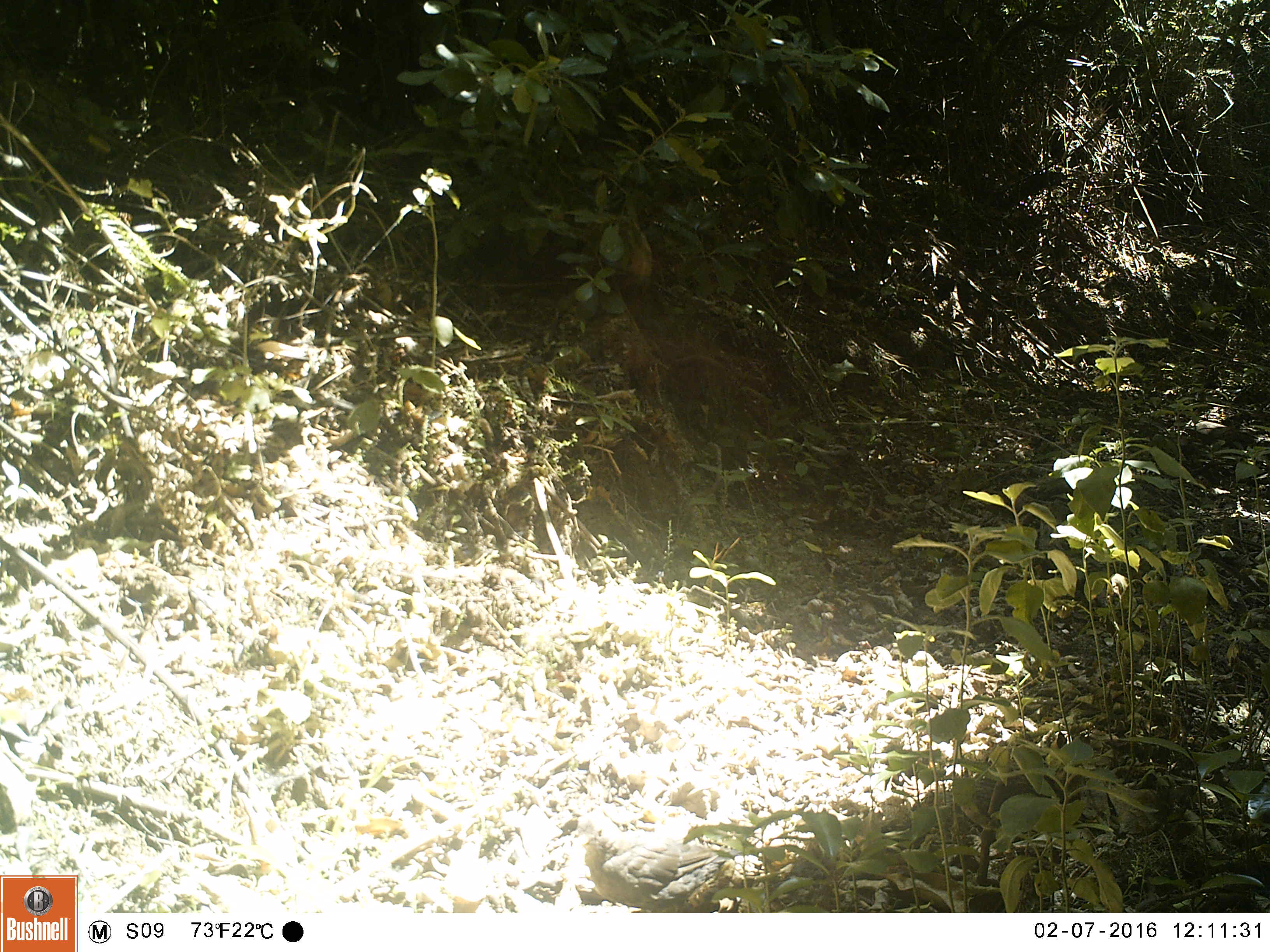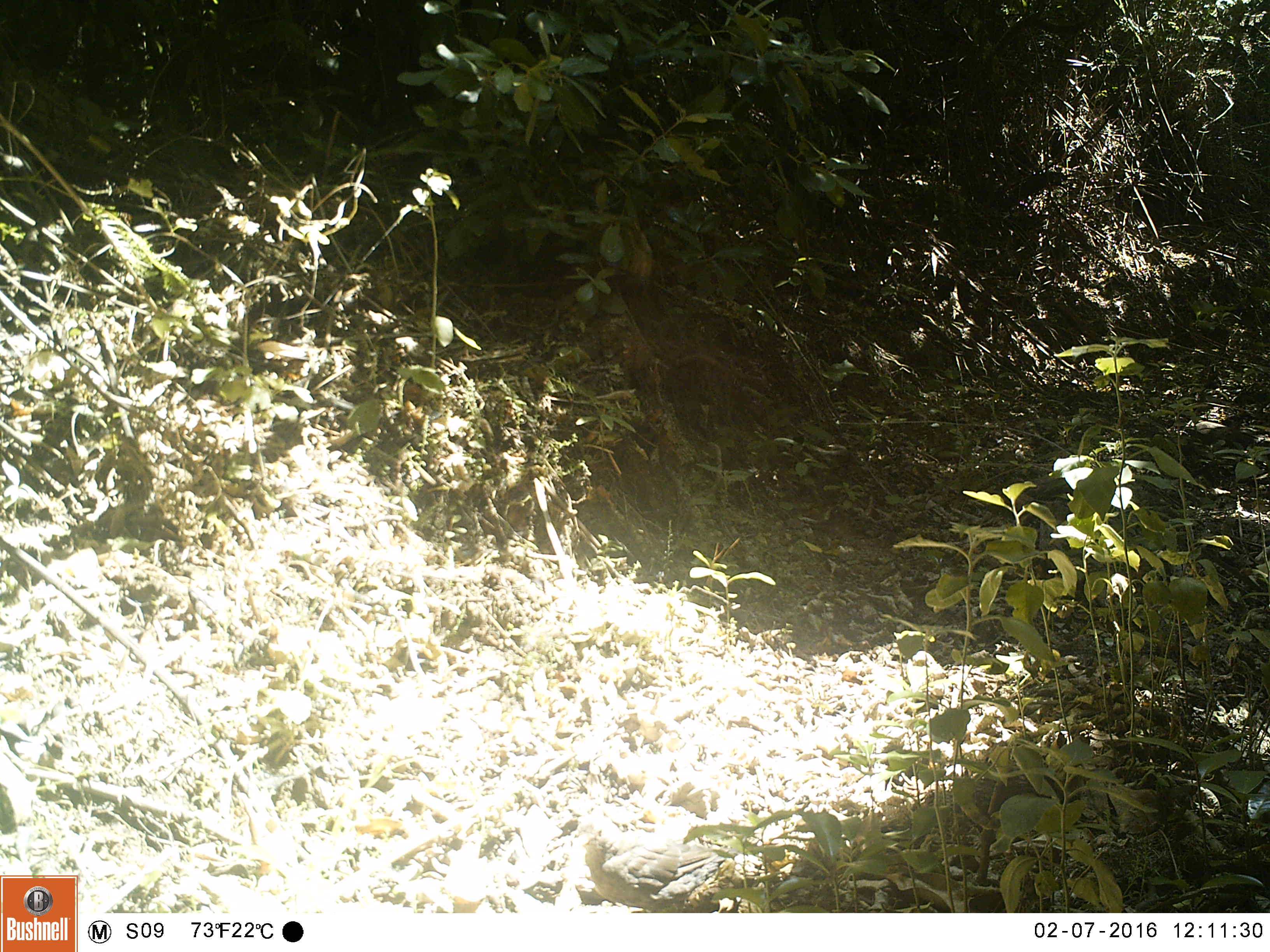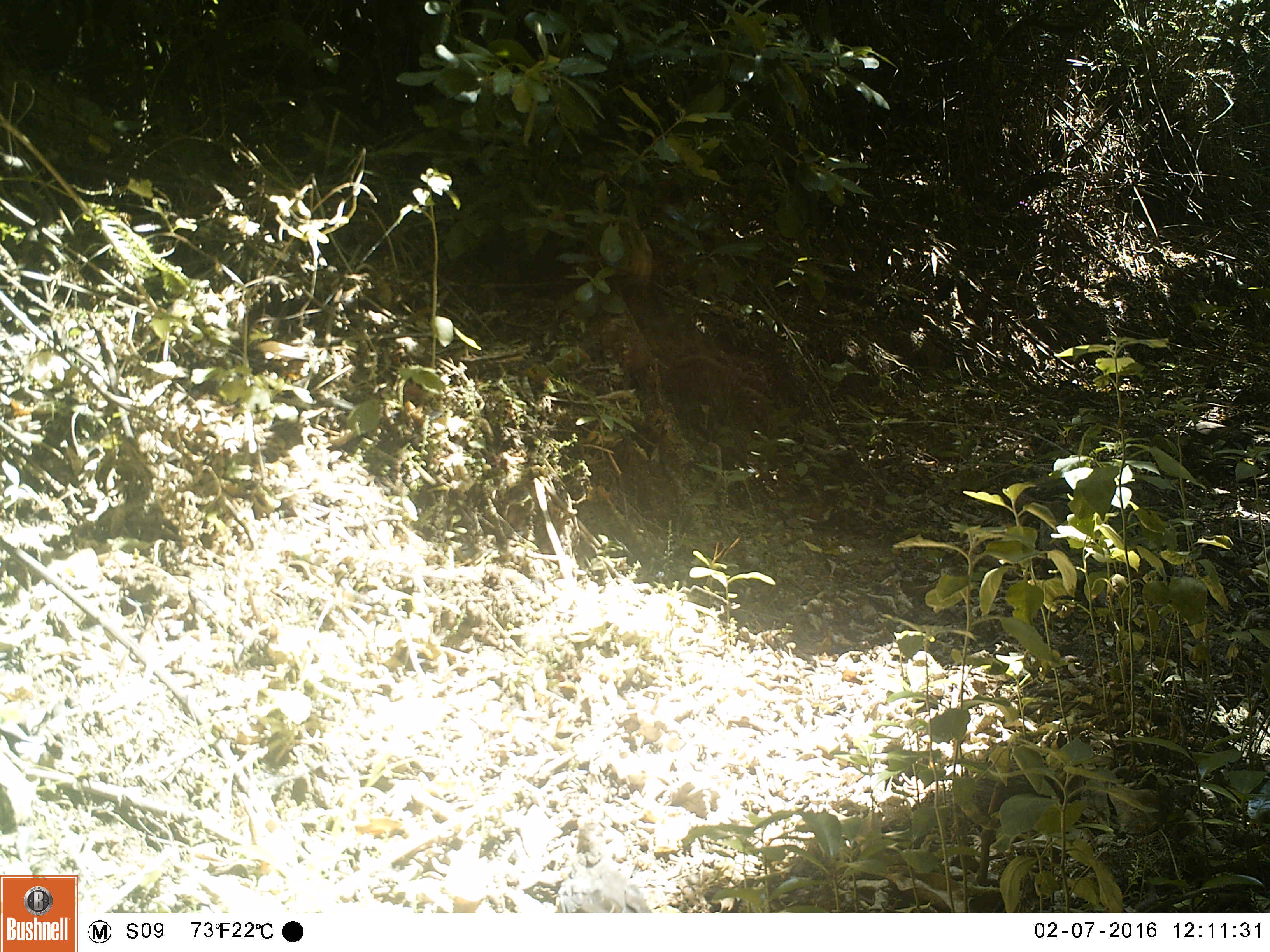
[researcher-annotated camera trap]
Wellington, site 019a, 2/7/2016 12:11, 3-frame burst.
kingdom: Animalia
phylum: Chordata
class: Aves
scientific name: Aves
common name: bird